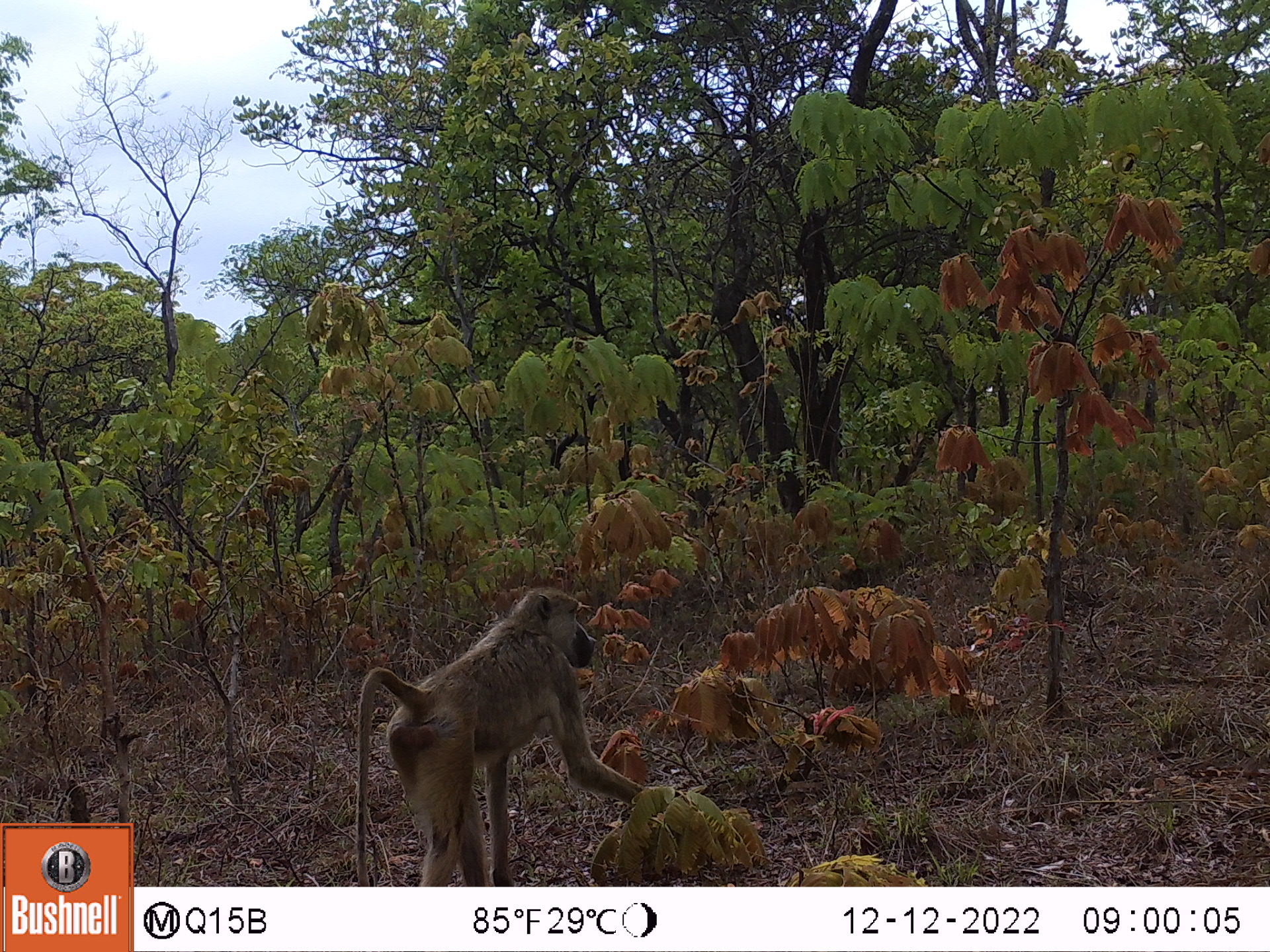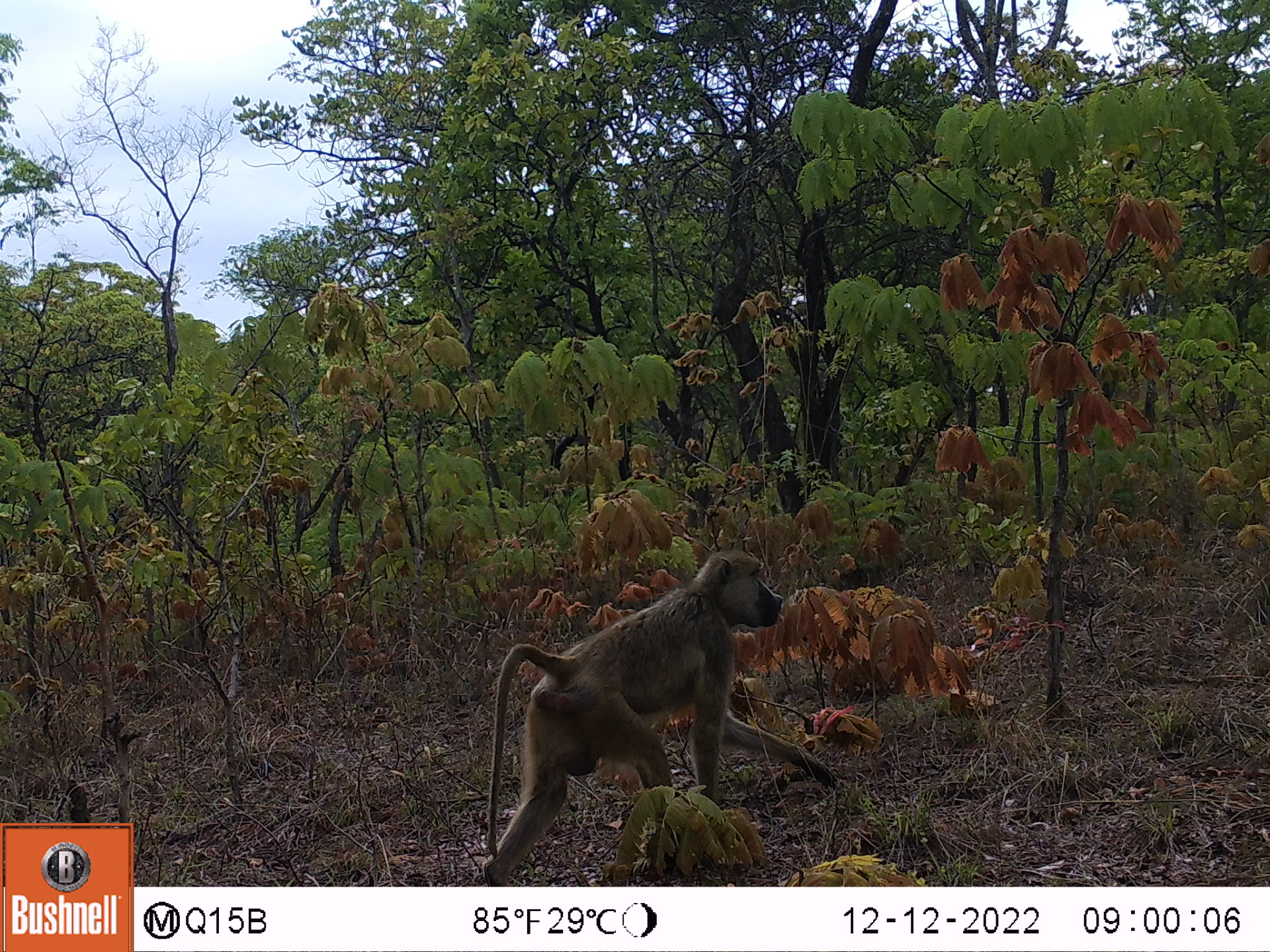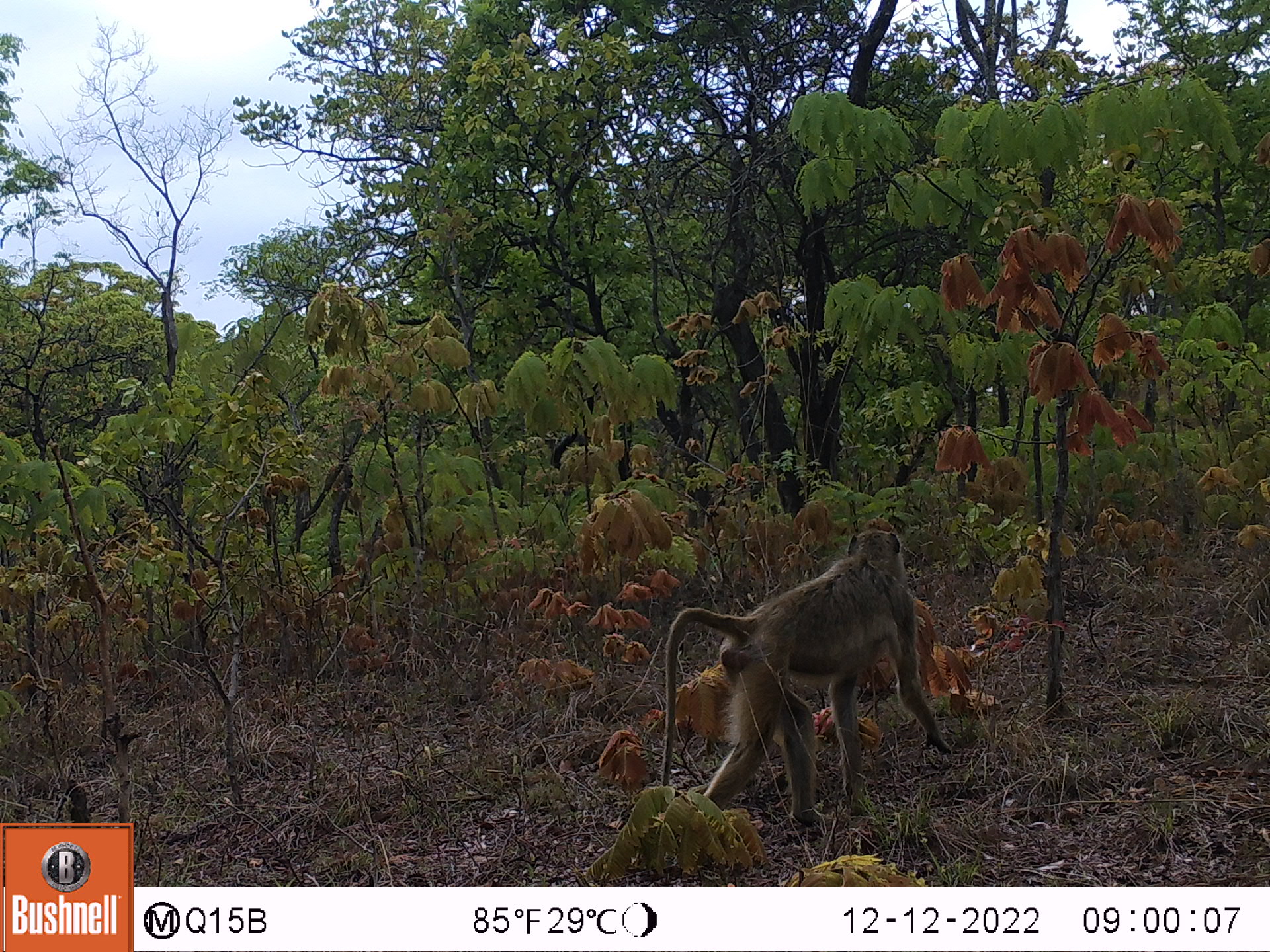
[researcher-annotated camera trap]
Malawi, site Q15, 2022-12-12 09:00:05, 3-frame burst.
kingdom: Animalia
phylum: Chordata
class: Mammalia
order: Primates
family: Cercopithecidae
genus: Papio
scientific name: Papio cynocephalus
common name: yellow baboon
Yellow baboon (Papio cynocephalus), count 1.